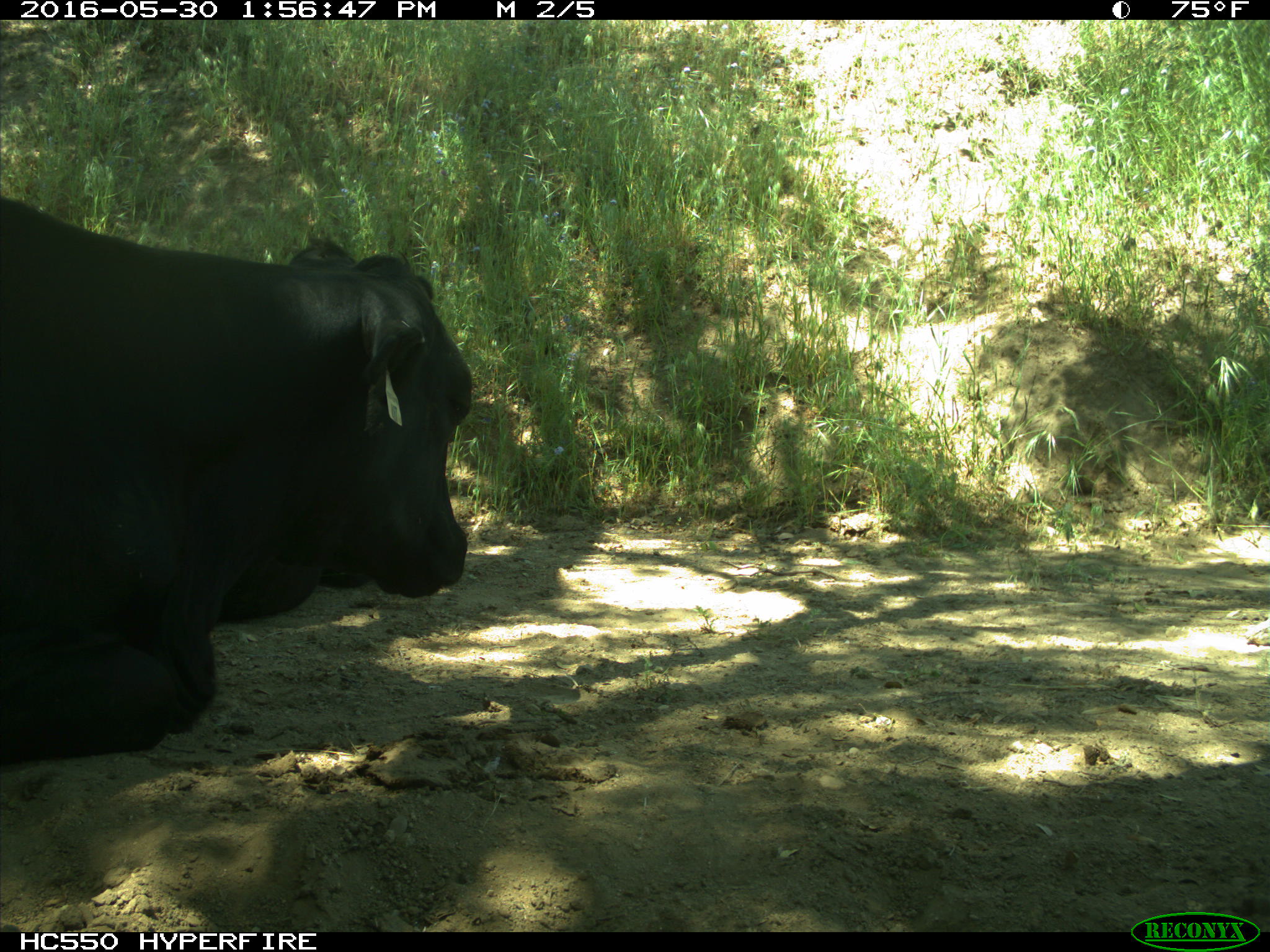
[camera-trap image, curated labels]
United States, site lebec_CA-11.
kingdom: Animalia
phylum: Chordata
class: Mammalia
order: Artiodactyla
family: Bovidae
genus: Bos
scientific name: Bos taurus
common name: domestic cow